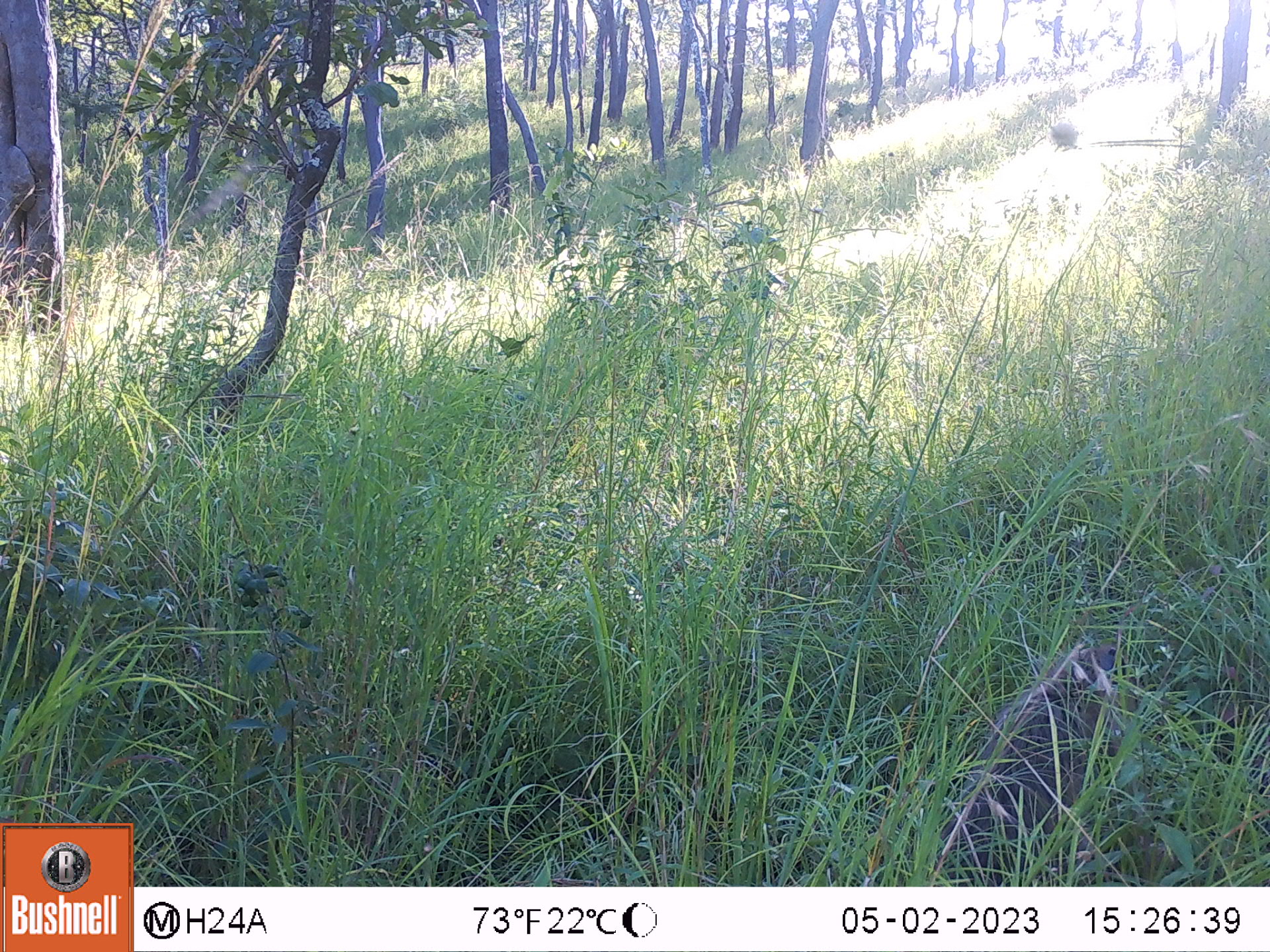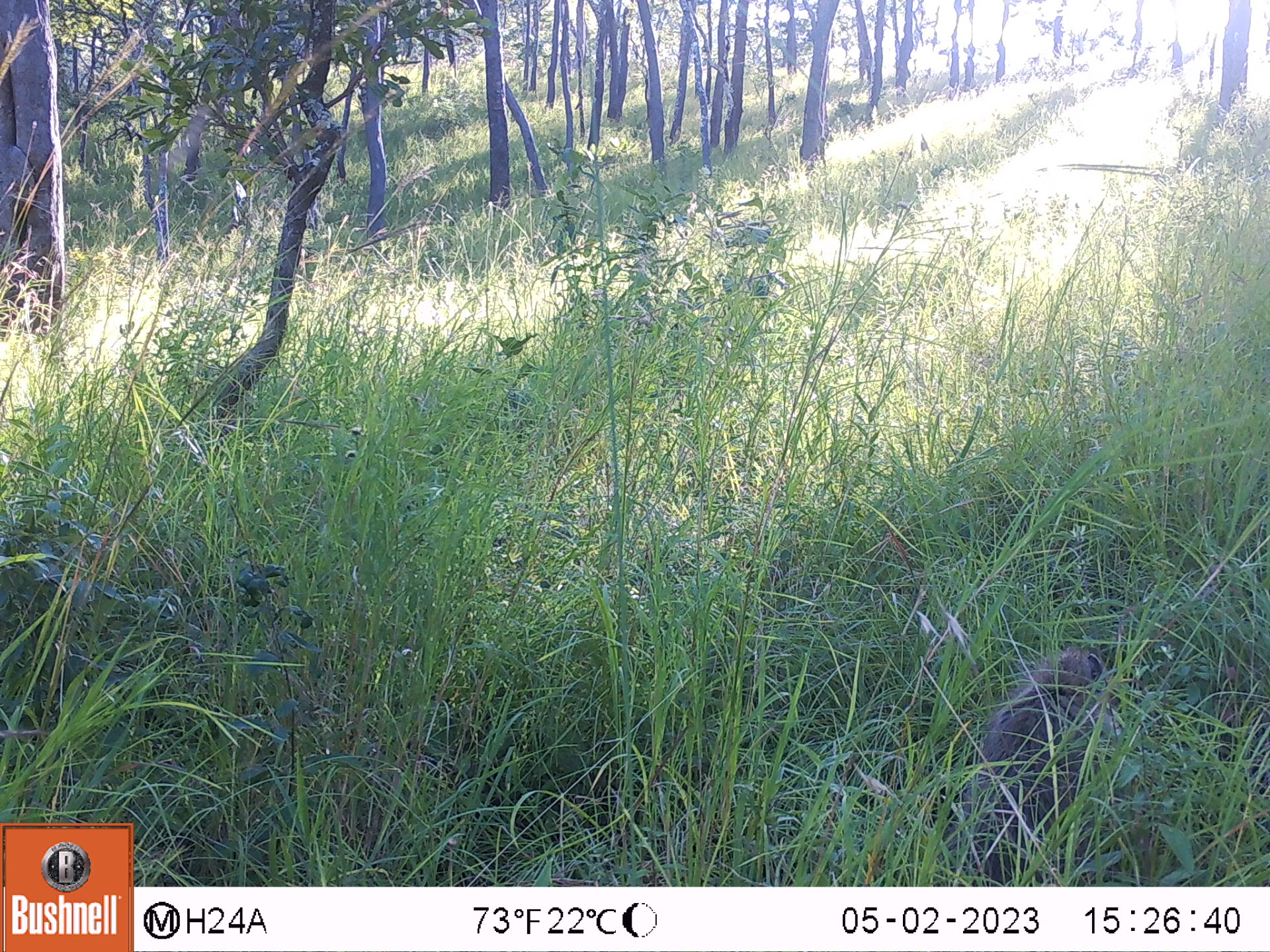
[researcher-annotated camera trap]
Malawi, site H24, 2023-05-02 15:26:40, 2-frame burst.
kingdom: Animalia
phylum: Chordata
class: Mammalia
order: Primates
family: Cercopithecidae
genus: Papio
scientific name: Papio cynocephalus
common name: yellow baboon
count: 1